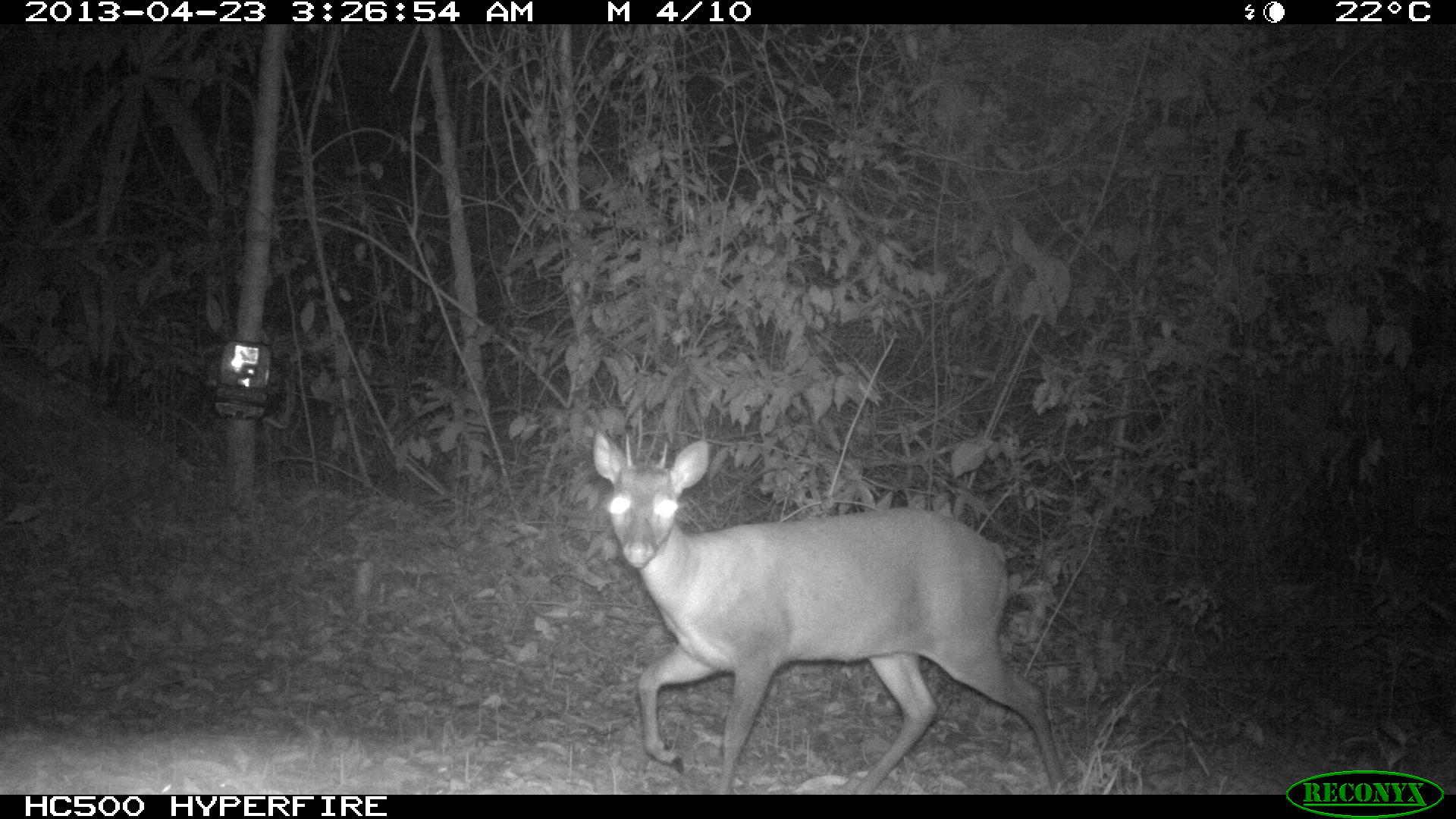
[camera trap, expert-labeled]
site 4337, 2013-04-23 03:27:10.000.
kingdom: Animalia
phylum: Chordata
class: Mammalia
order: Artiodactyla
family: Cervidae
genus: Mazama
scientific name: Mazama temama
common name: central american red brocket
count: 1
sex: male